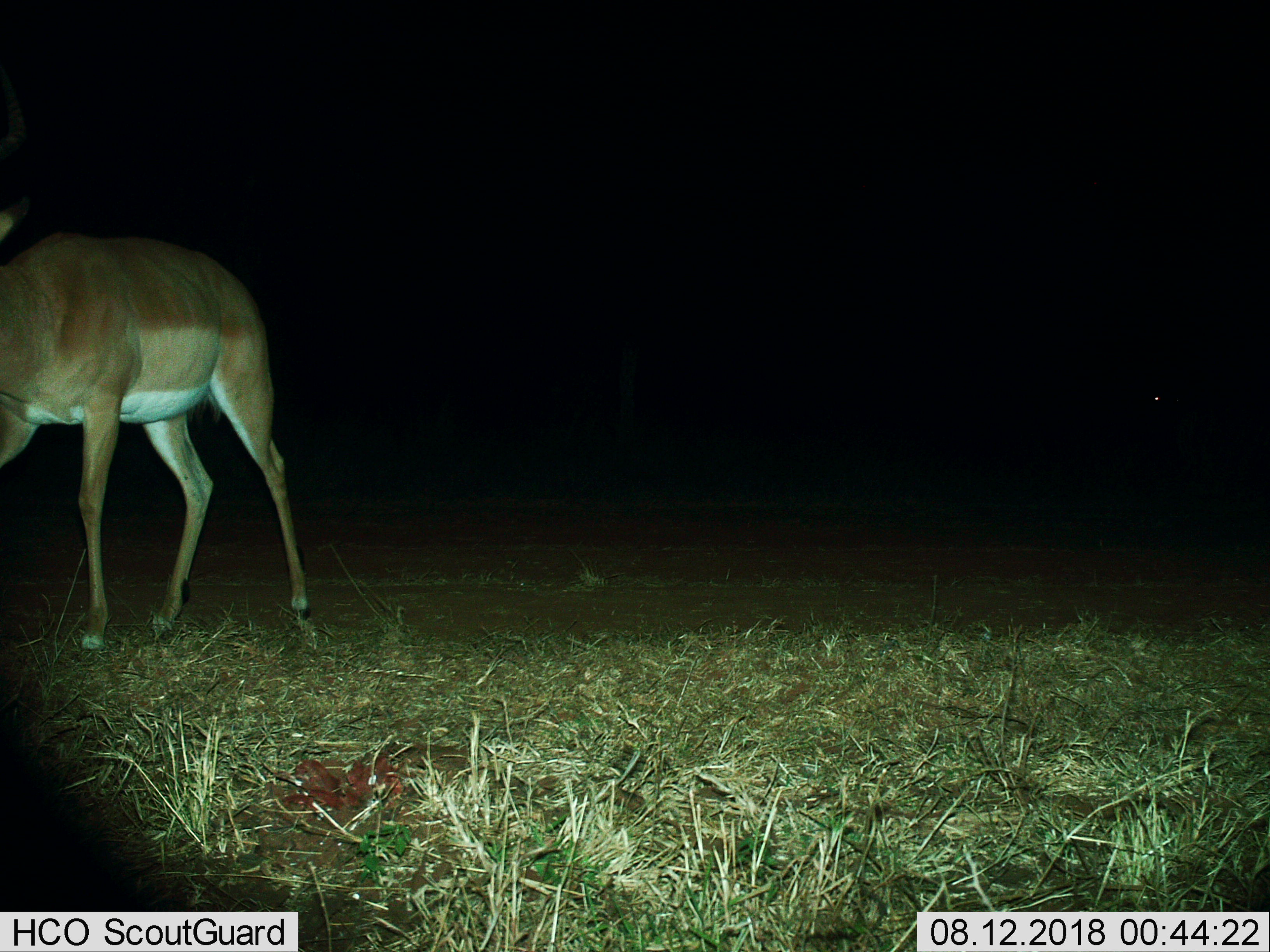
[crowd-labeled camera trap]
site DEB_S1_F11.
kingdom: Animalia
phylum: Chordata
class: Mammalia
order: Artiodactyla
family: Bovidae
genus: Aepyceros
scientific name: Aepyceros melampus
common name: impala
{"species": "impala (Aepyceros melampus)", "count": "1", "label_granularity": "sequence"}